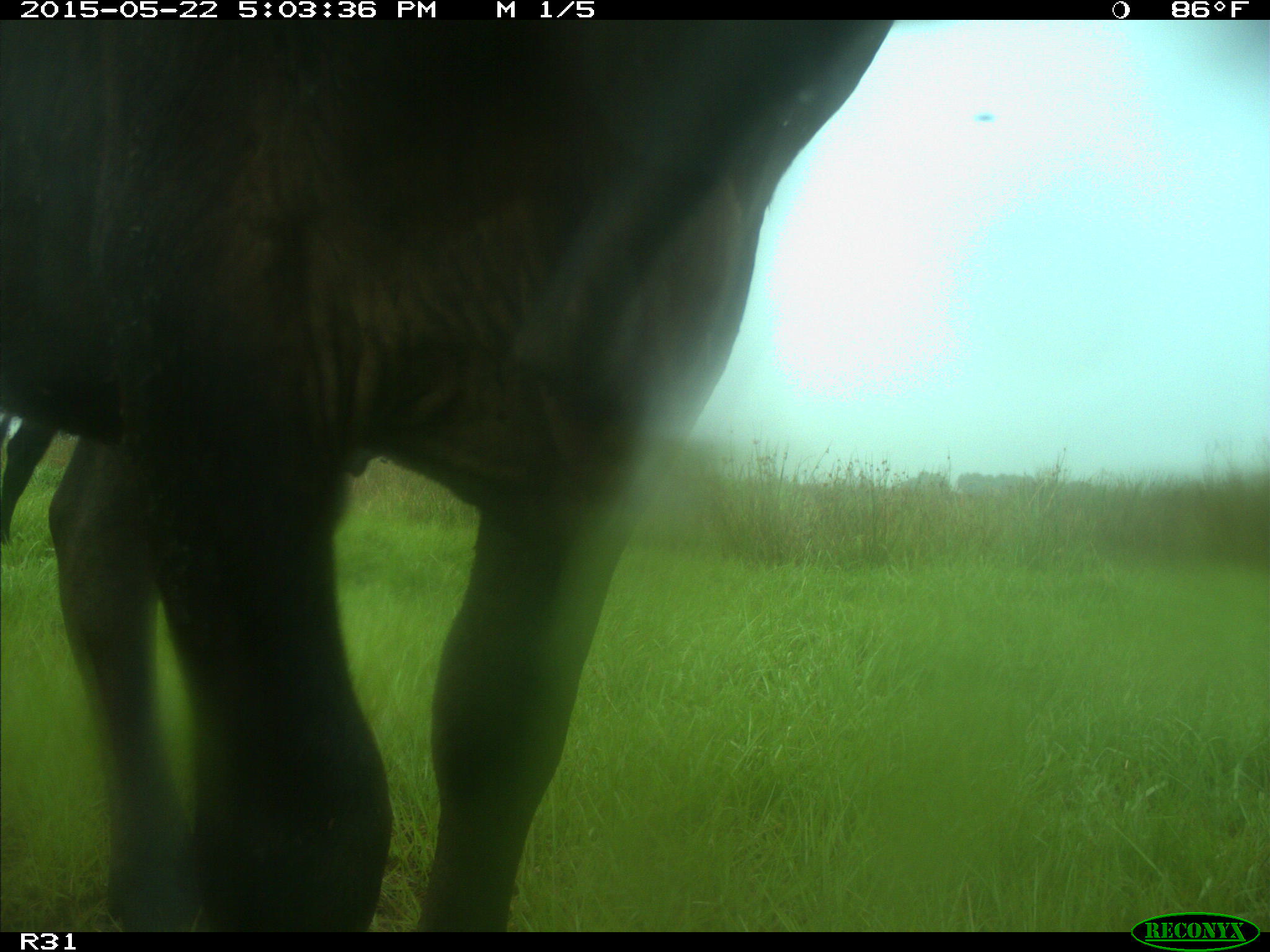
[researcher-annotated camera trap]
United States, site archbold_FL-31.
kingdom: Animalia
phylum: Chordata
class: Mammalia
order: Artiodactyla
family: Bovidae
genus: Bos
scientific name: Bos taurus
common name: domestic cow